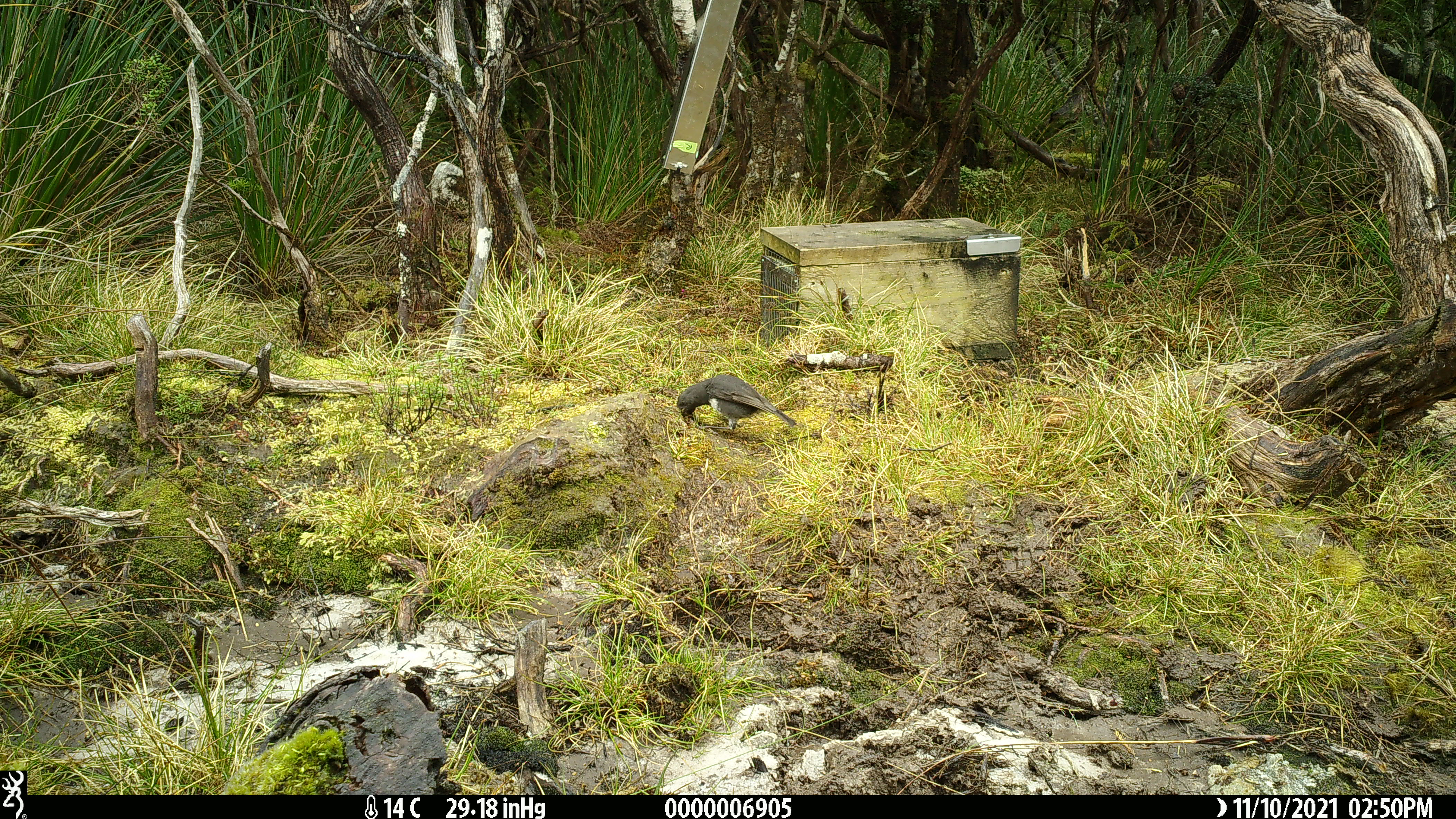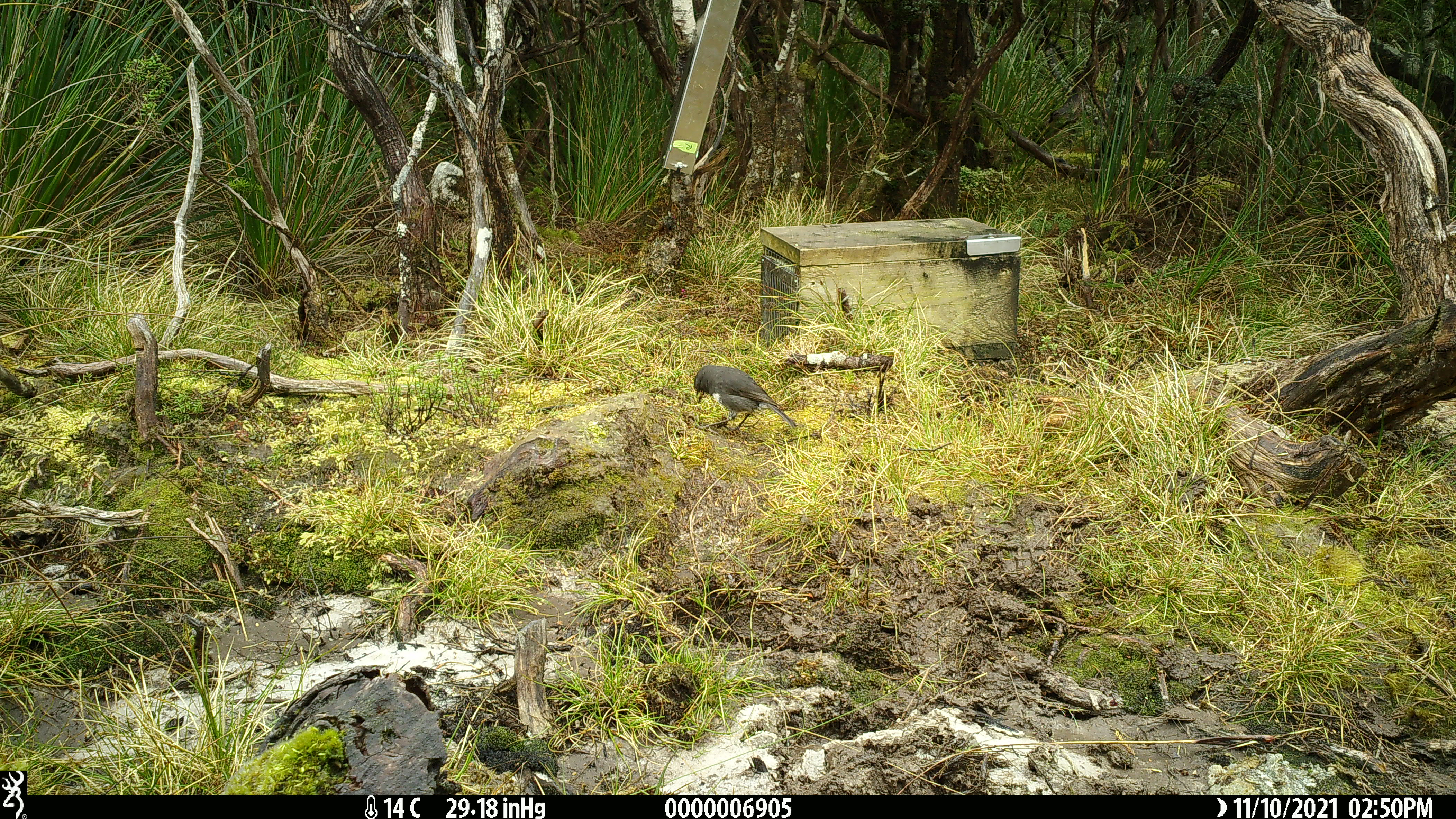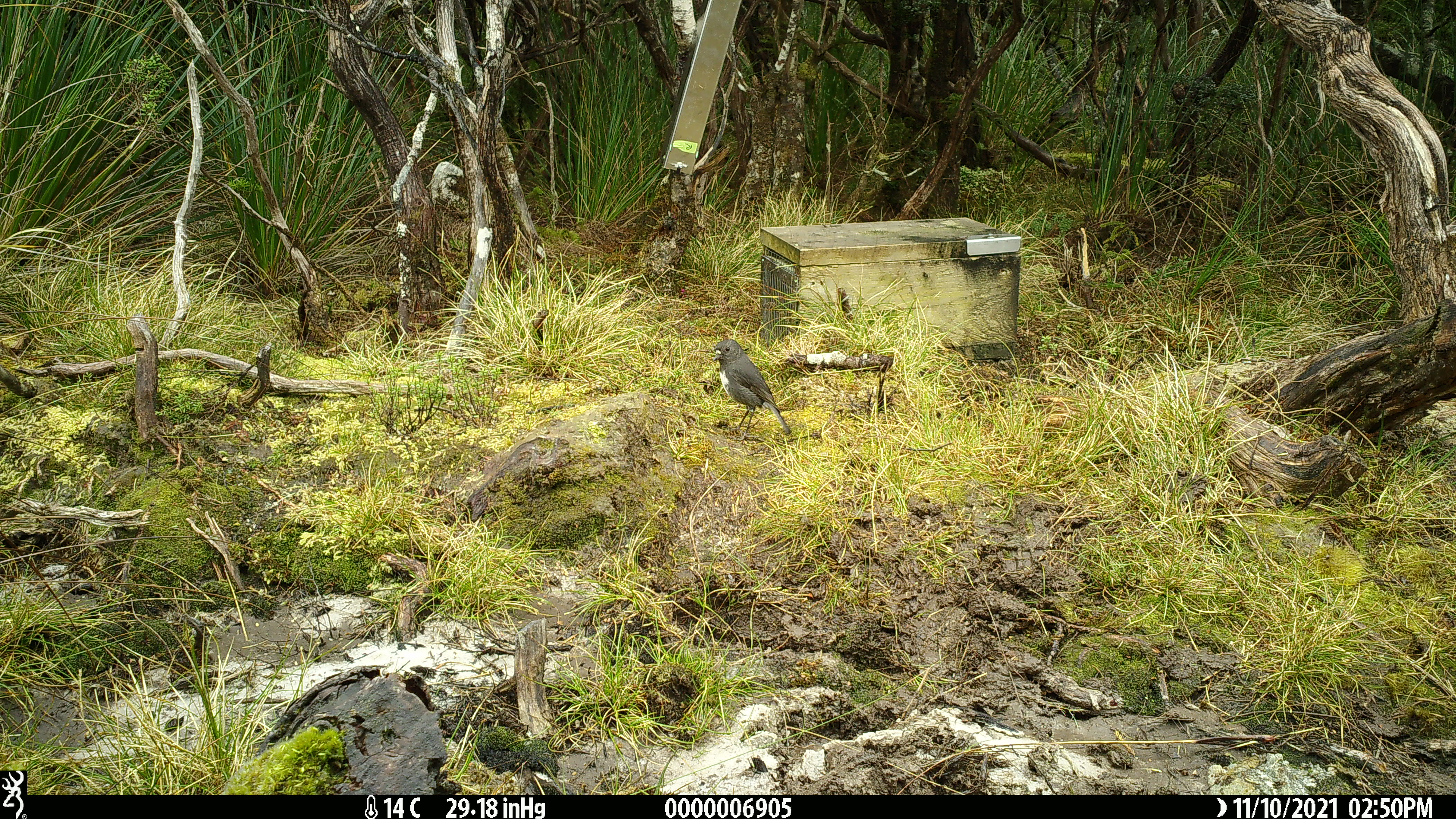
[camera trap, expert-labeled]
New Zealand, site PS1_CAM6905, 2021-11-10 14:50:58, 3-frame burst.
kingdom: Animalia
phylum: Chordata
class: Aves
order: Passeriformes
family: Petroicidae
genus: Petroica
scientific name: Petroica australis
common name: new zealand robin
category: robin